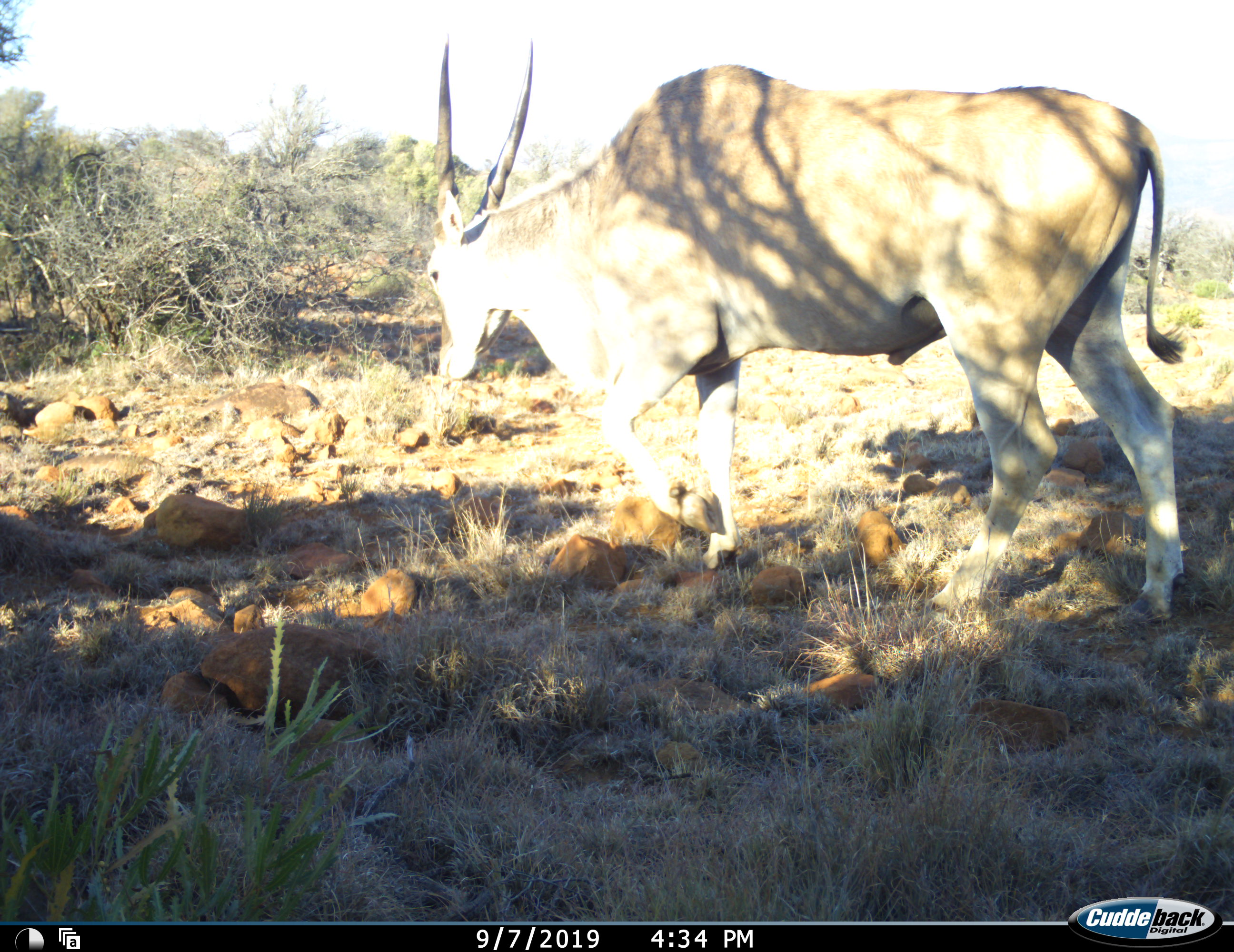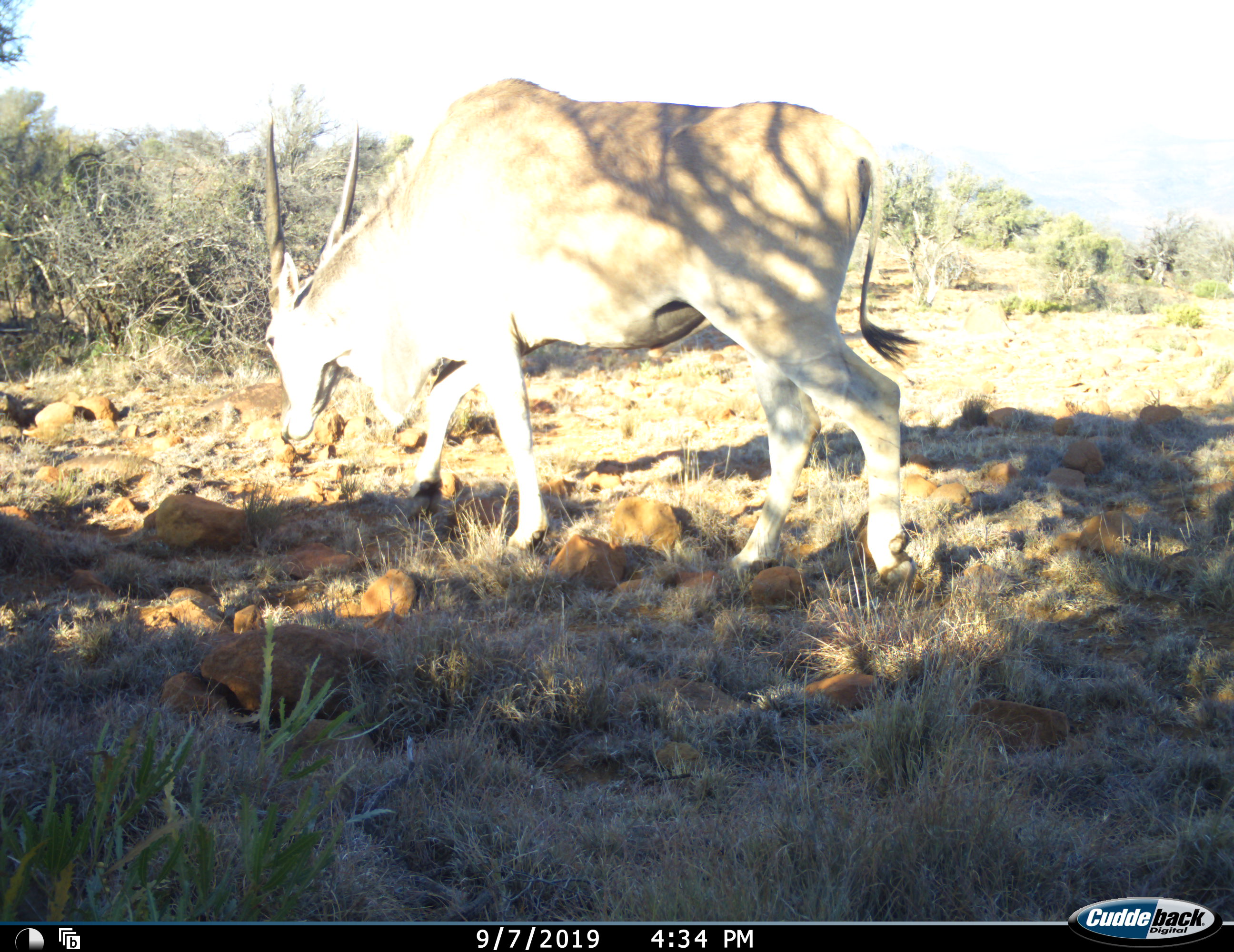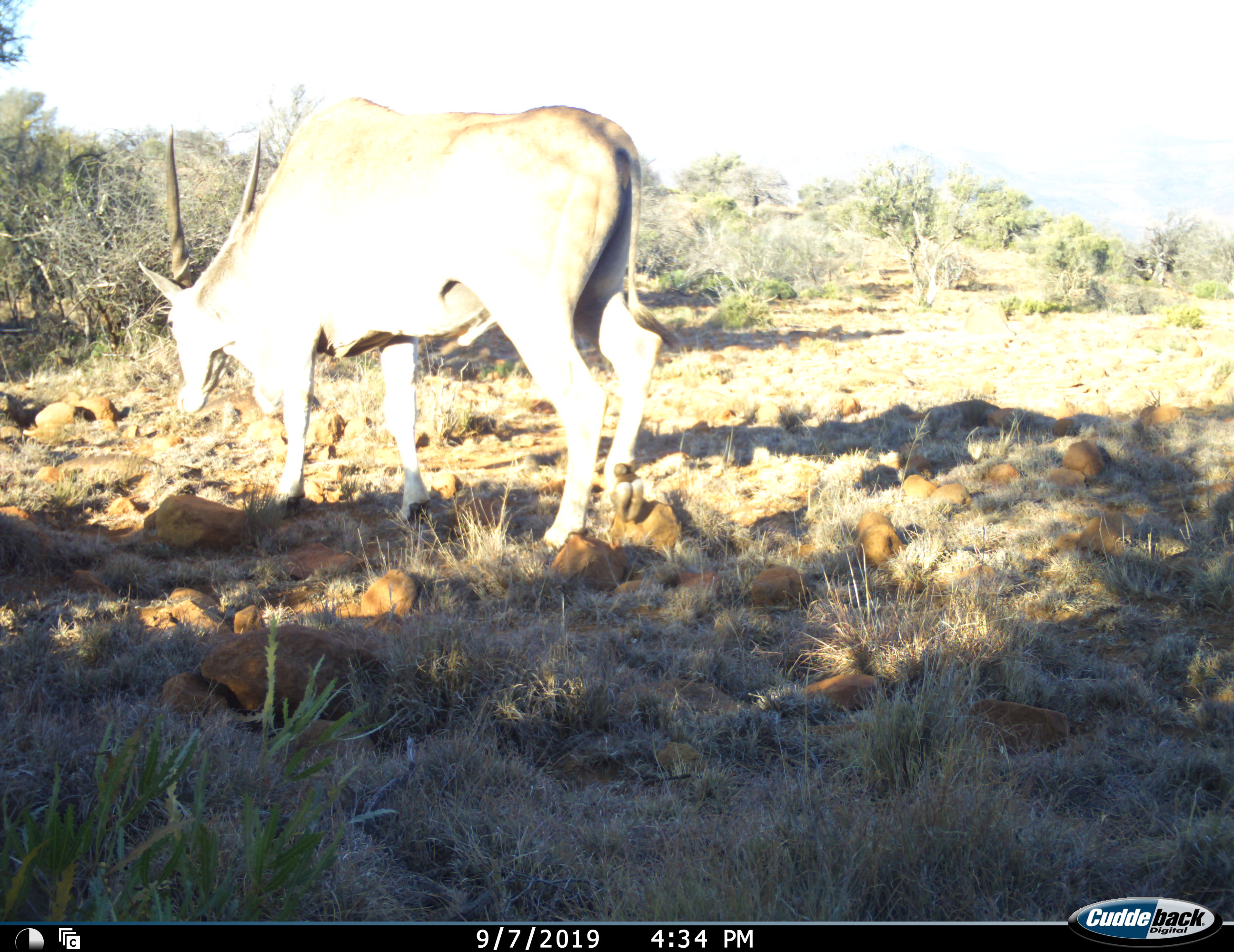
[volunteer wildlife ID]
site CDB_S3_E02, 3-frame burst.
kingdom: Animalia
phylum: Chordata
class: Mammalia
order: Artiodactyla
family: Bovidae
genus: Tragelaphus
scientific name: Tragelaphus oryx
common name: eland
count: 1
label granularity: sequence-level